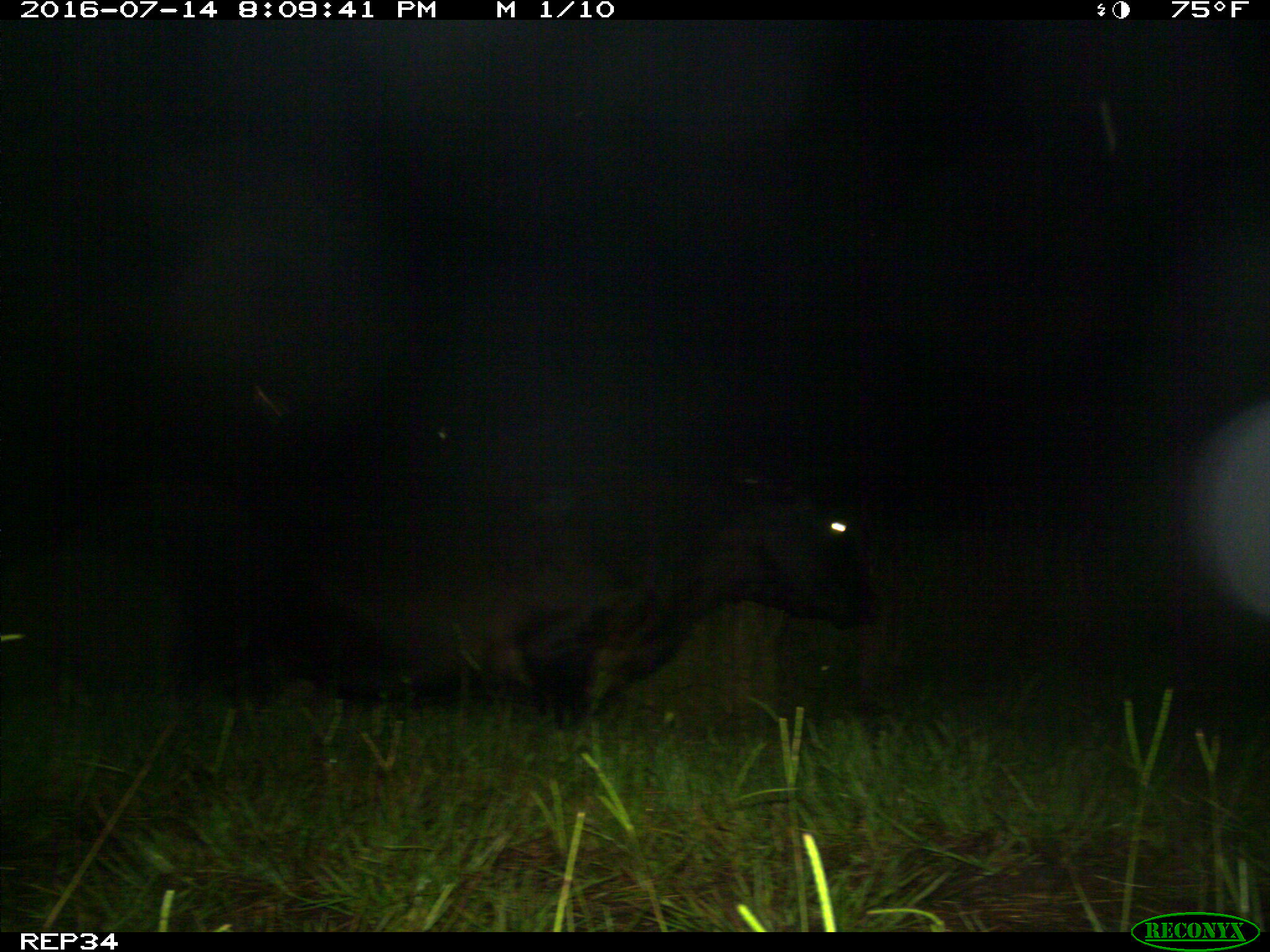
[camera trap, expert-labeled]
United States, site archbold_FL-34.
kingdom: Animalia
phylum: Chordata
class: Mammalia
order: Artiodactyla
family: Bovidae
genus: Bos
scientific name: Bos taurus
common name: domestic cow